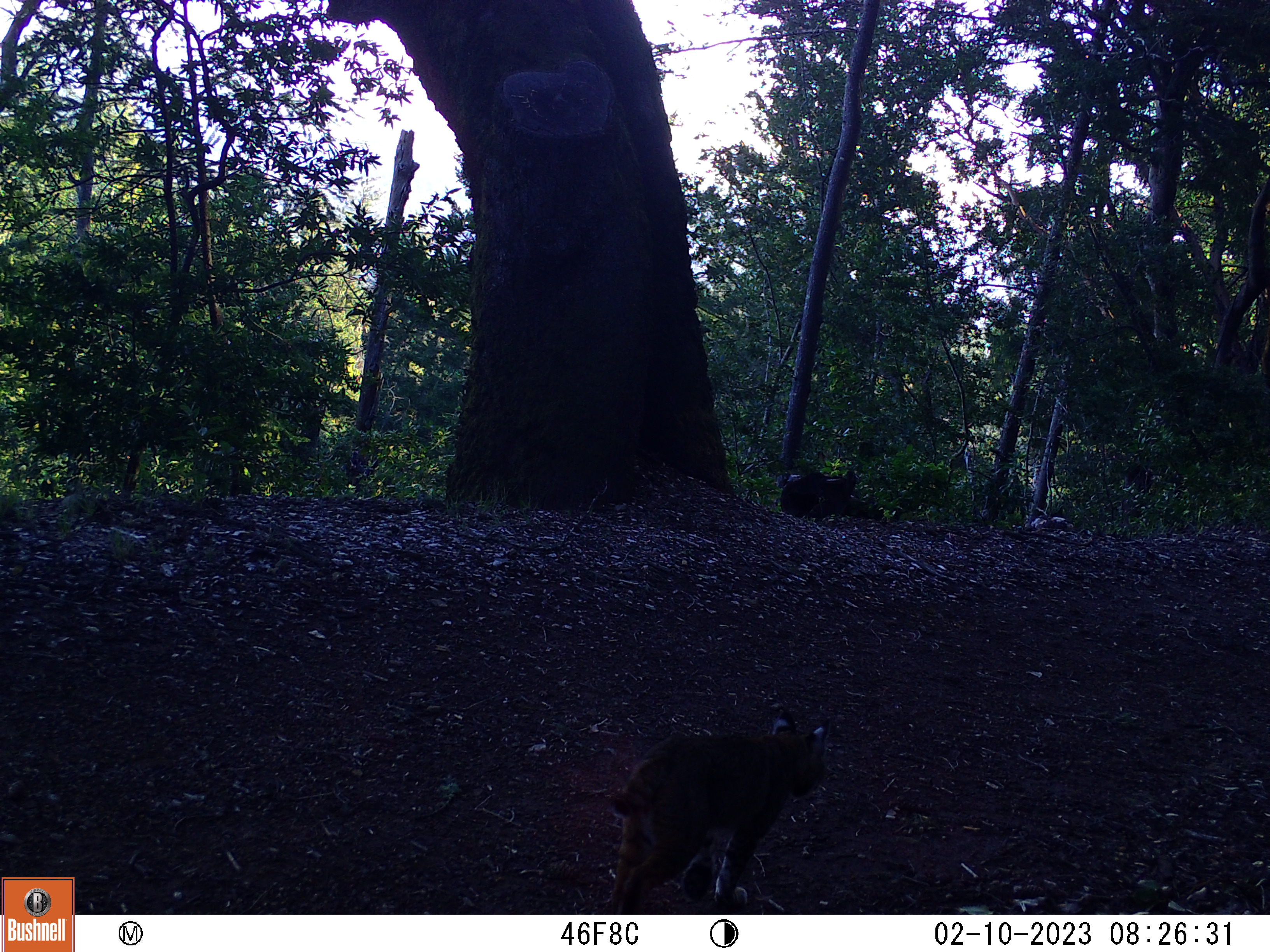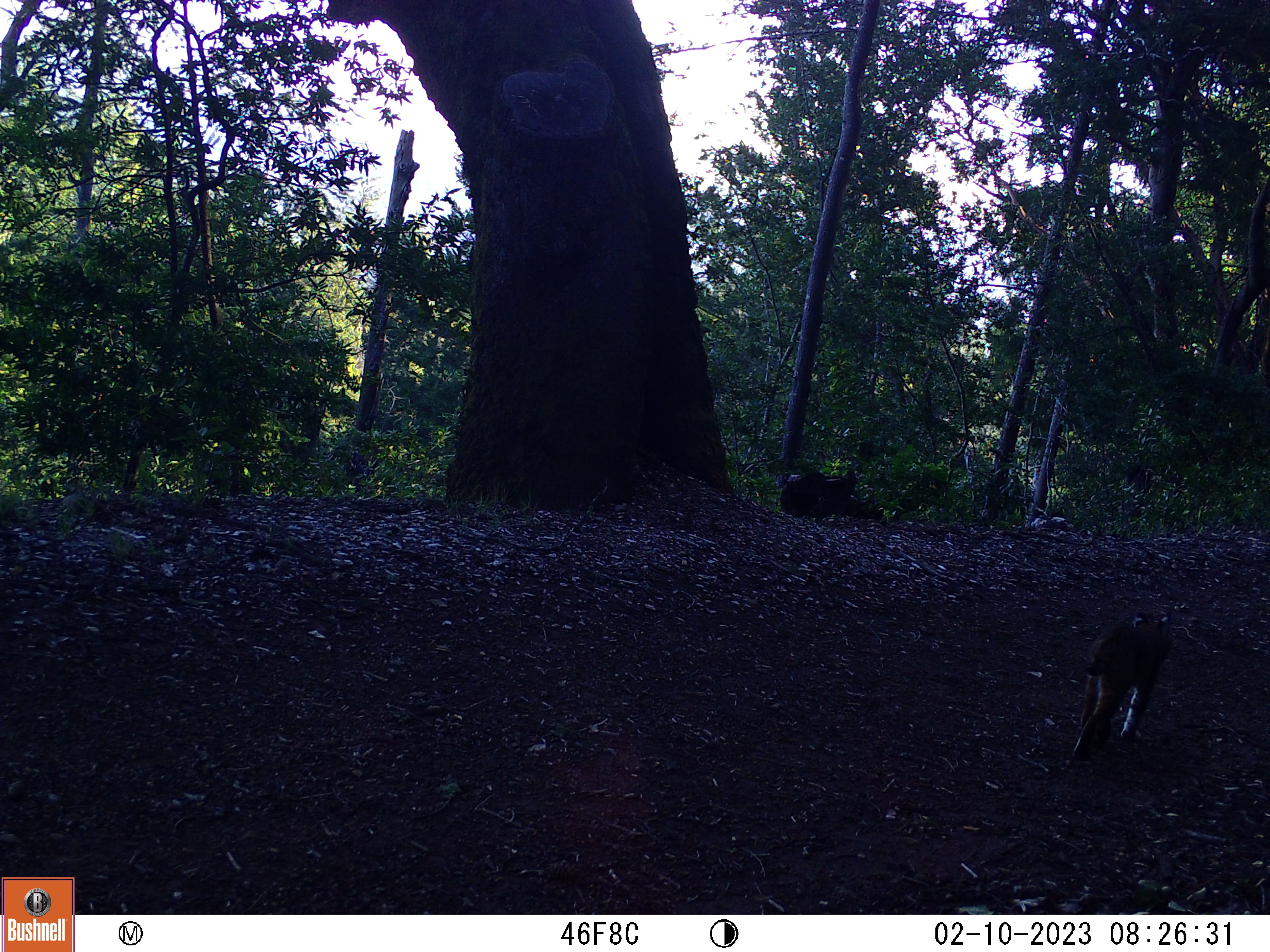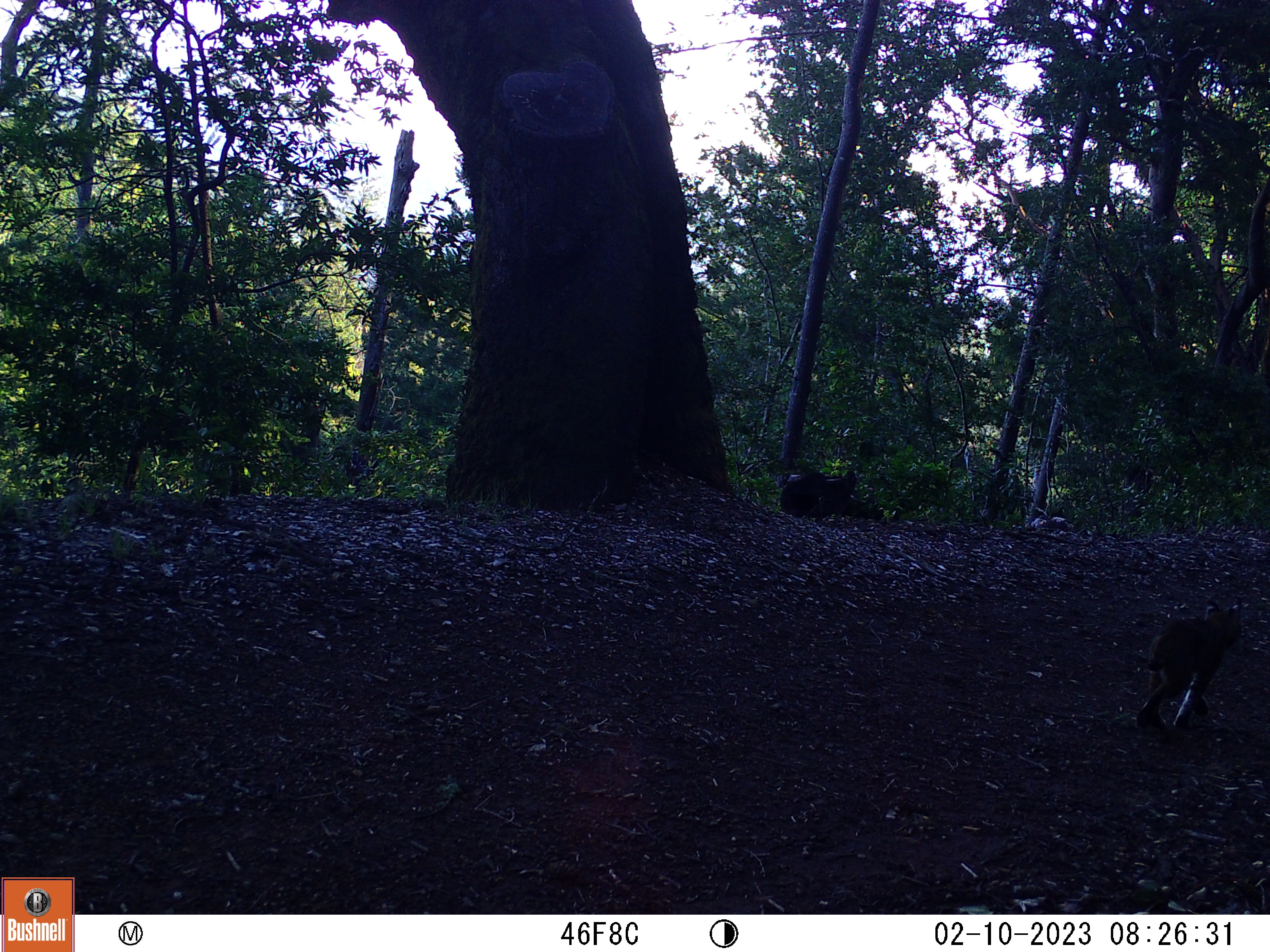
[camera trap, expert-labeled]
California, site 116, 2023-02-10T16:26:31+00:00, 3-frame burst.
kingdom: Animalia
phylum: Chordata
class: Mammalia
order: Carnivora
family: Felidae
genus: Lynx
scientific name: Lynx rufus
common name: bobcat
Bobcat (Lynx rufus).